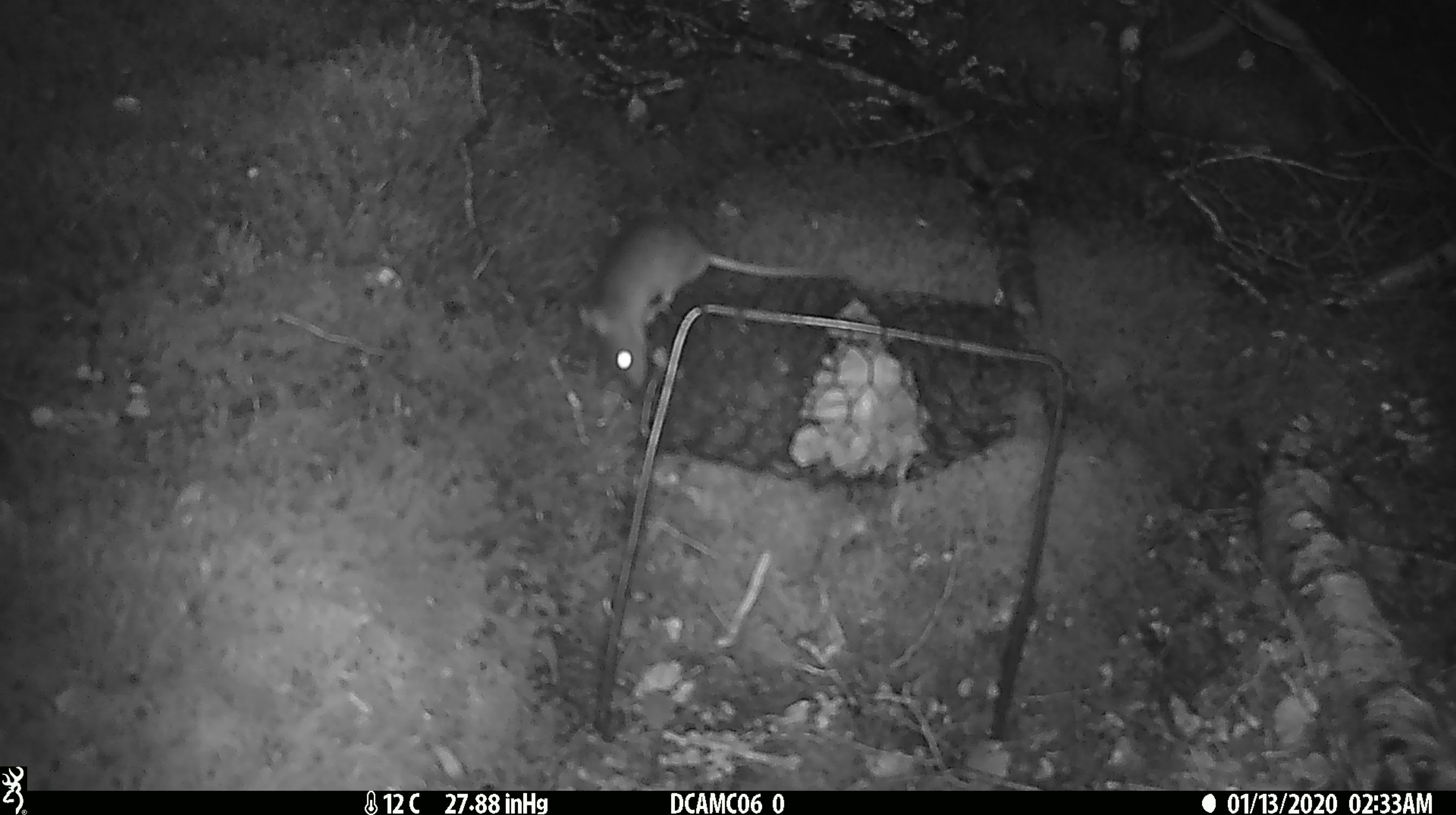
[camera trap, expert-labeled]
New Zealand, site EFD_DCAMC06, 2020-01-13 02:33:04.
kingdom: Animalia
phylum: Chordata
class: Mammalia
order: Rodentia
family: Muridae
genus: Mus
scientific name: Mus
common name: mouse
Mouse (Mus).